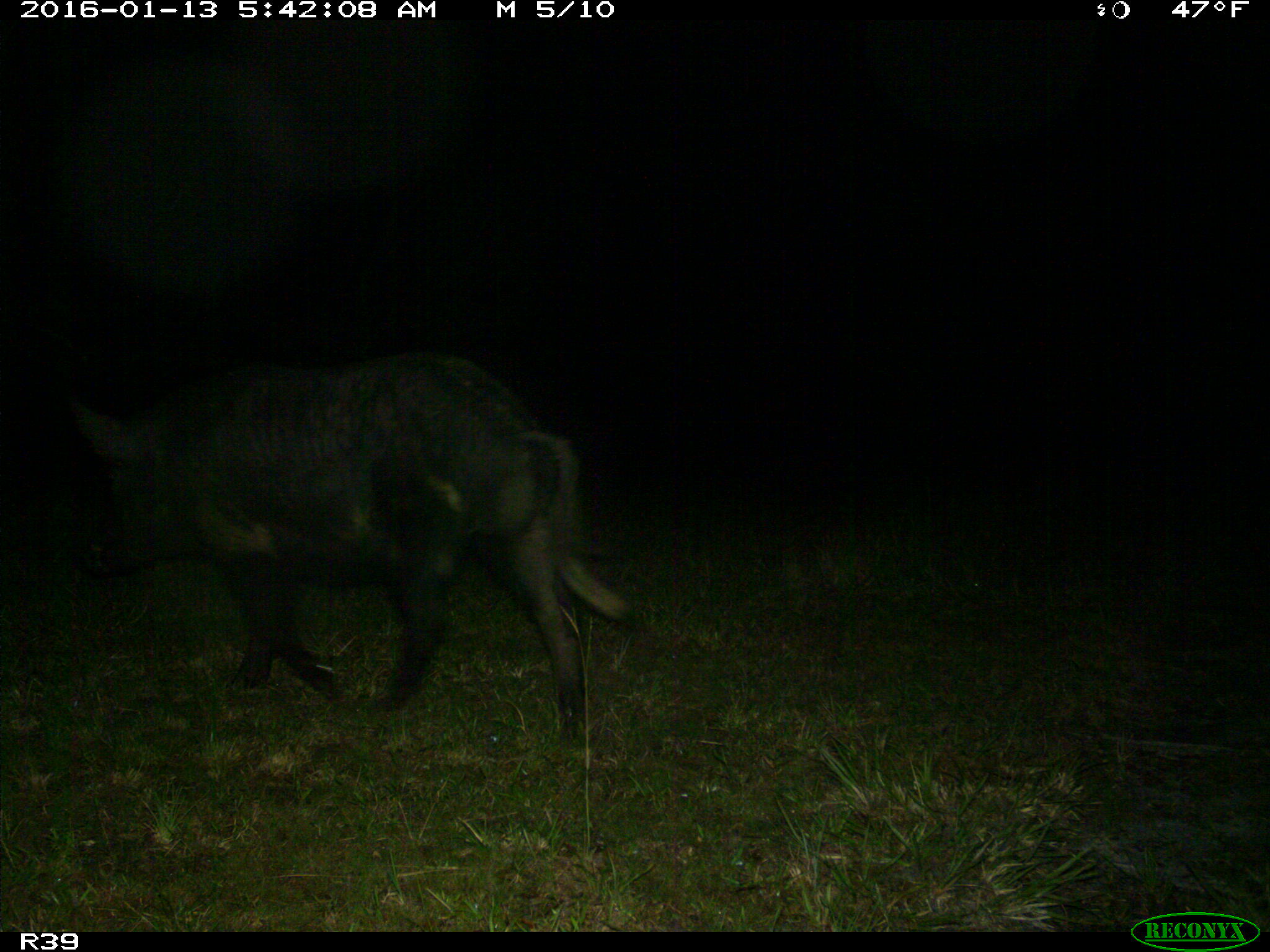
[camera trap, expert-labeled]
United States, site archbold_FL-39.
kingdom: Animalia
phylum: Chordata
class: Mammalia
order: Artiodactyla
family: Suidae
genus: Sus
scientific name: Sus scrofa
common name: wild boar